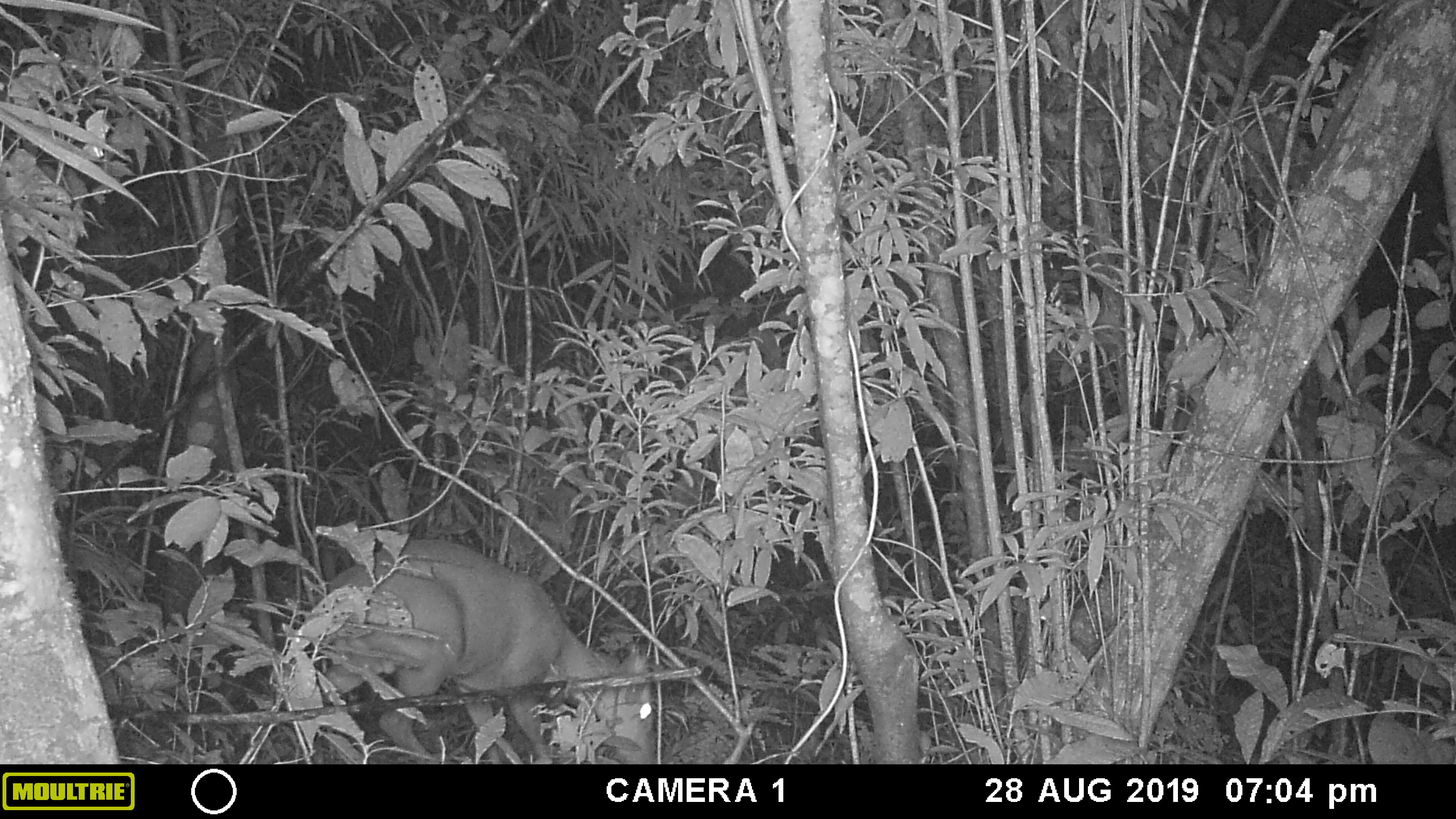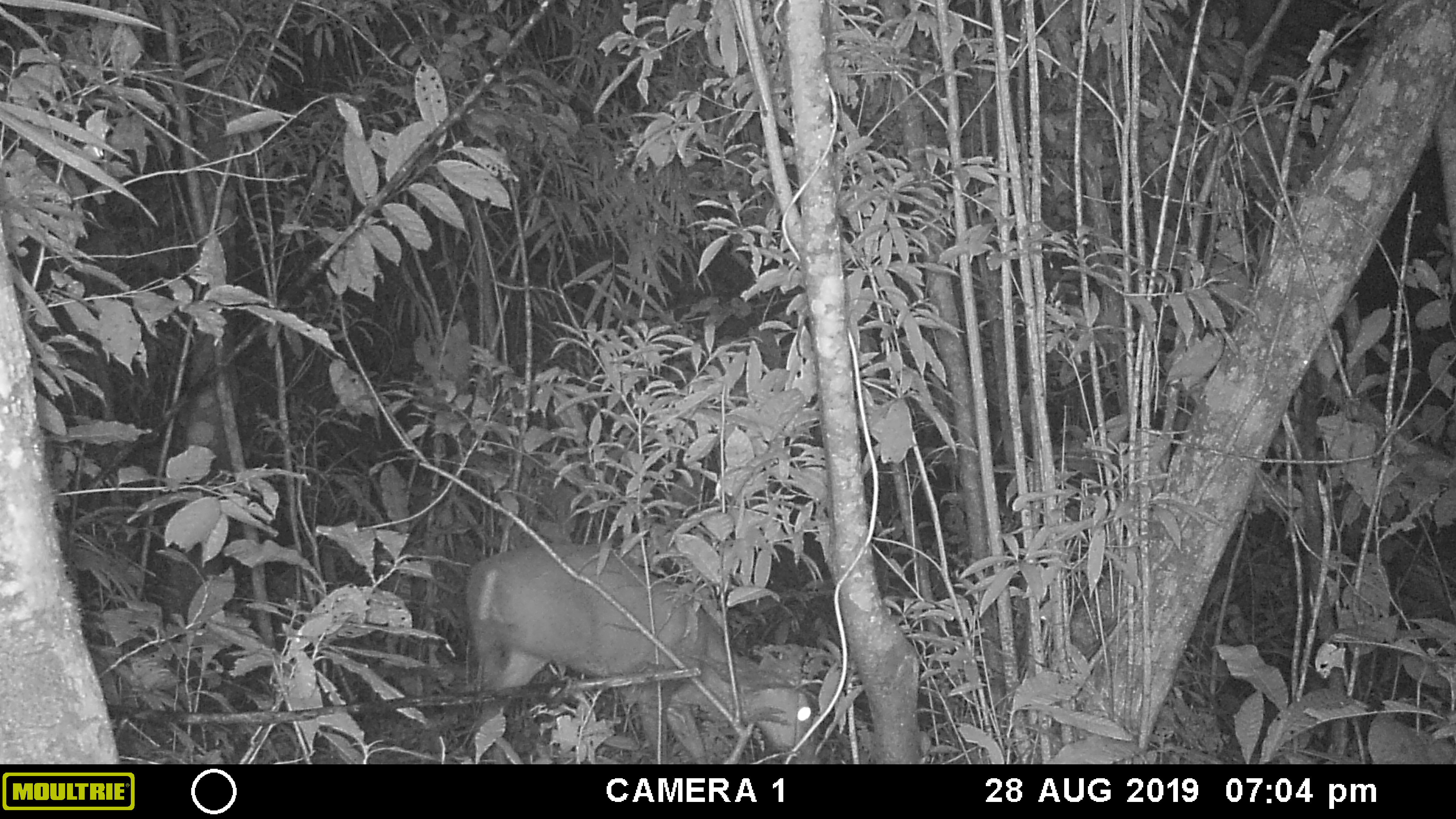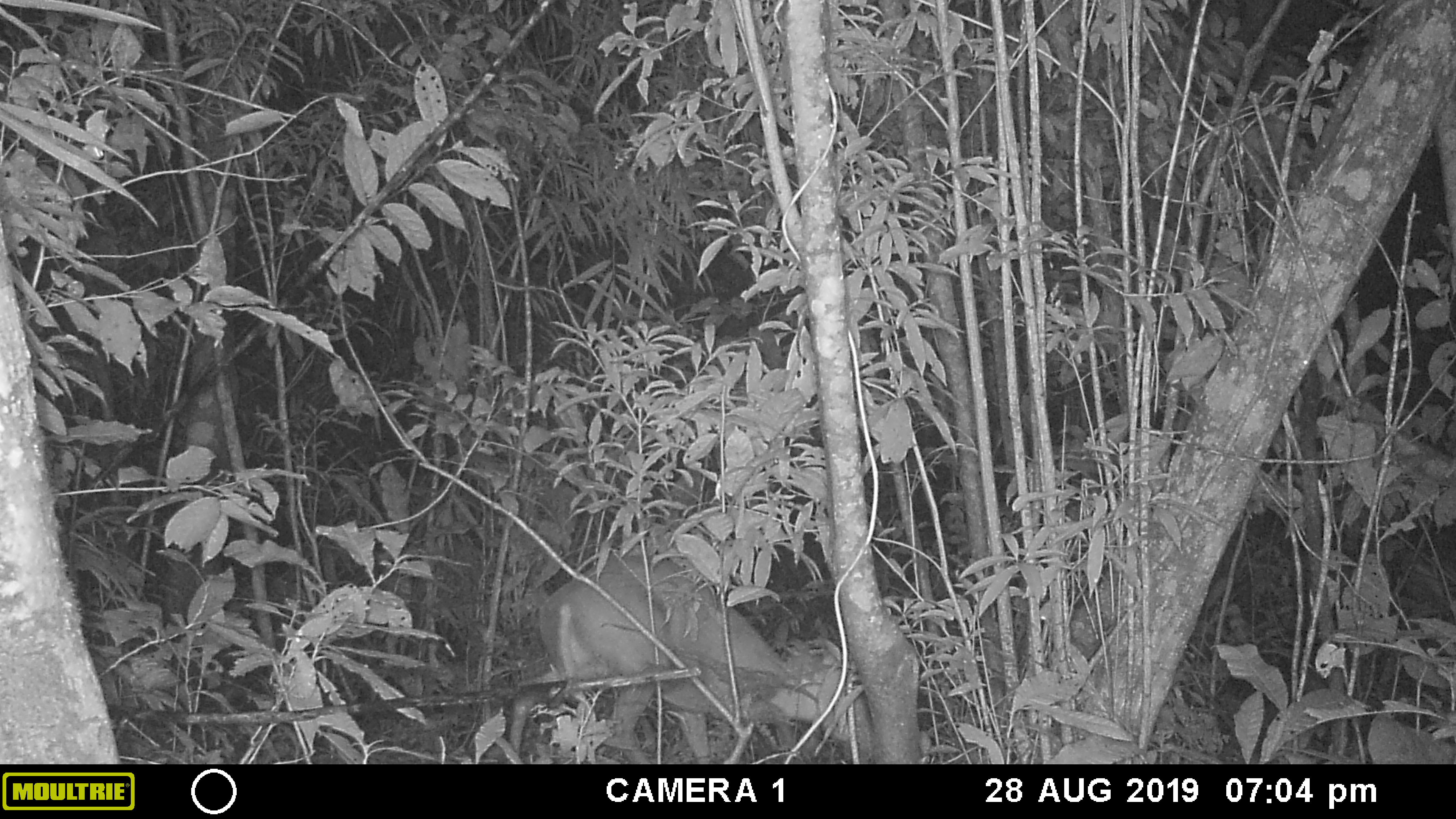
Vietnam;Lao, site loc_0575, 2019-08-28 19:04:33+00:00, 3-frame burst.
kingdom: Animalia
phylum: Chordata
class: Mammalia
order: Artiodactyla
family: Cervidae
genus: Muntiacus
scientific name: Muntiacus rooseveltorum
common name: roosevelt's muntjac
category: roosevelts muntjac group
Roosevelts muntjac group (roosevelt's muntjac) (Muntiacus rooseveltorum). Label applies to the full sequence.